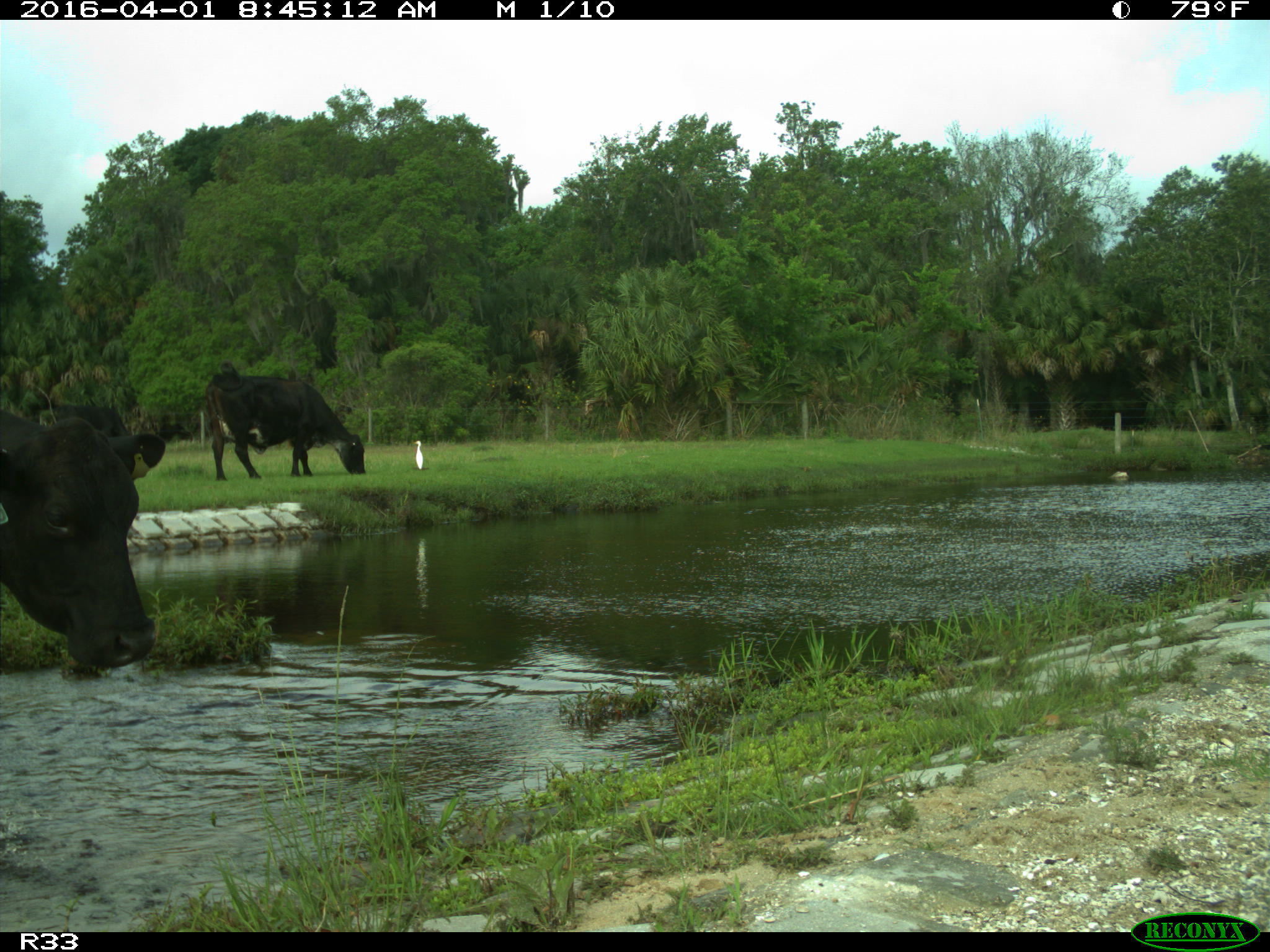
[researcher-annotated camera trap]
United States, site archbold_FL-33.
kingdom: Animalia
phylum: Chordata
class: Mammalia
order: Artiodactyla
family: Bovidae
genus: Bos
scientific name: Bos taurus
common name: domestic cow